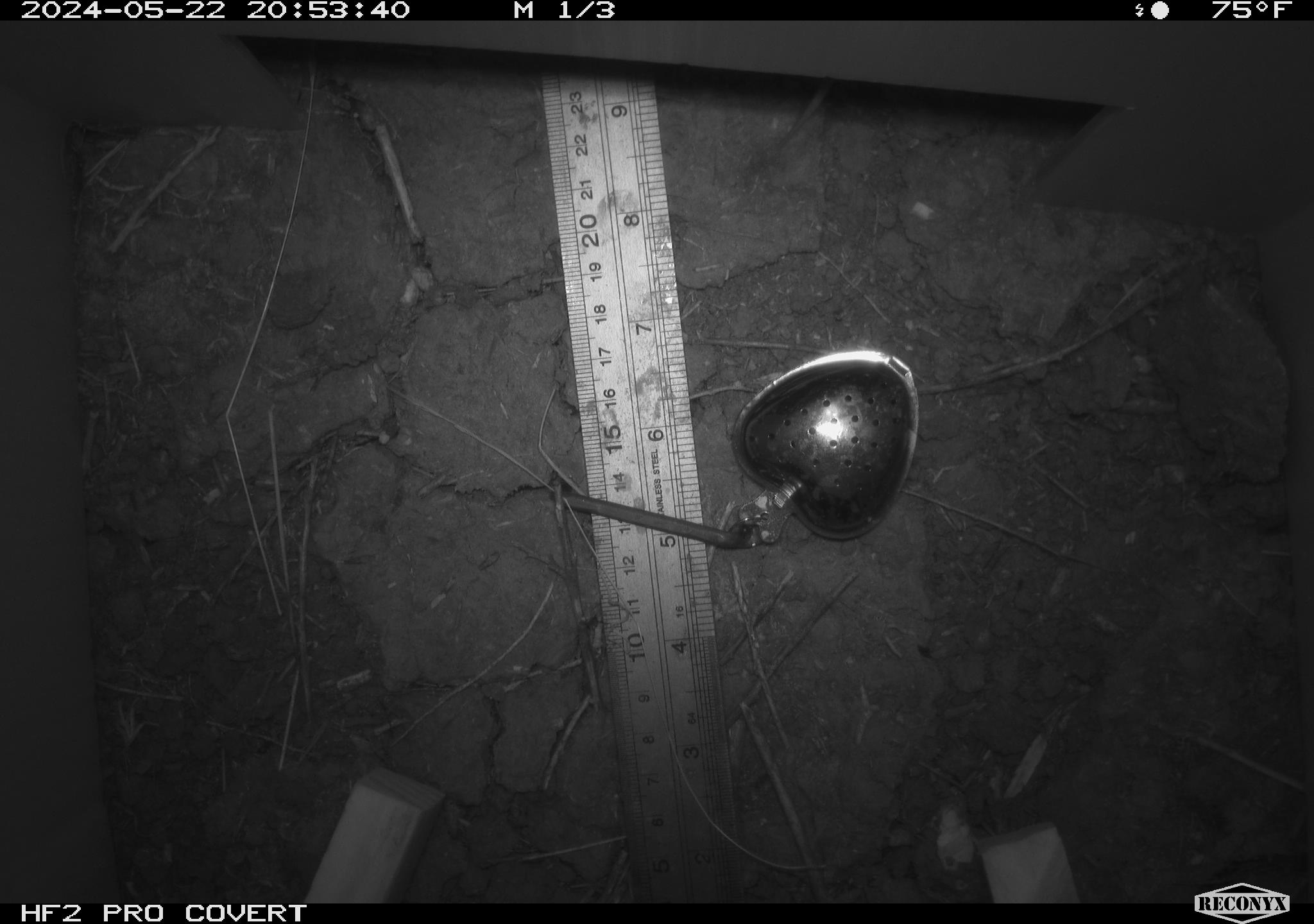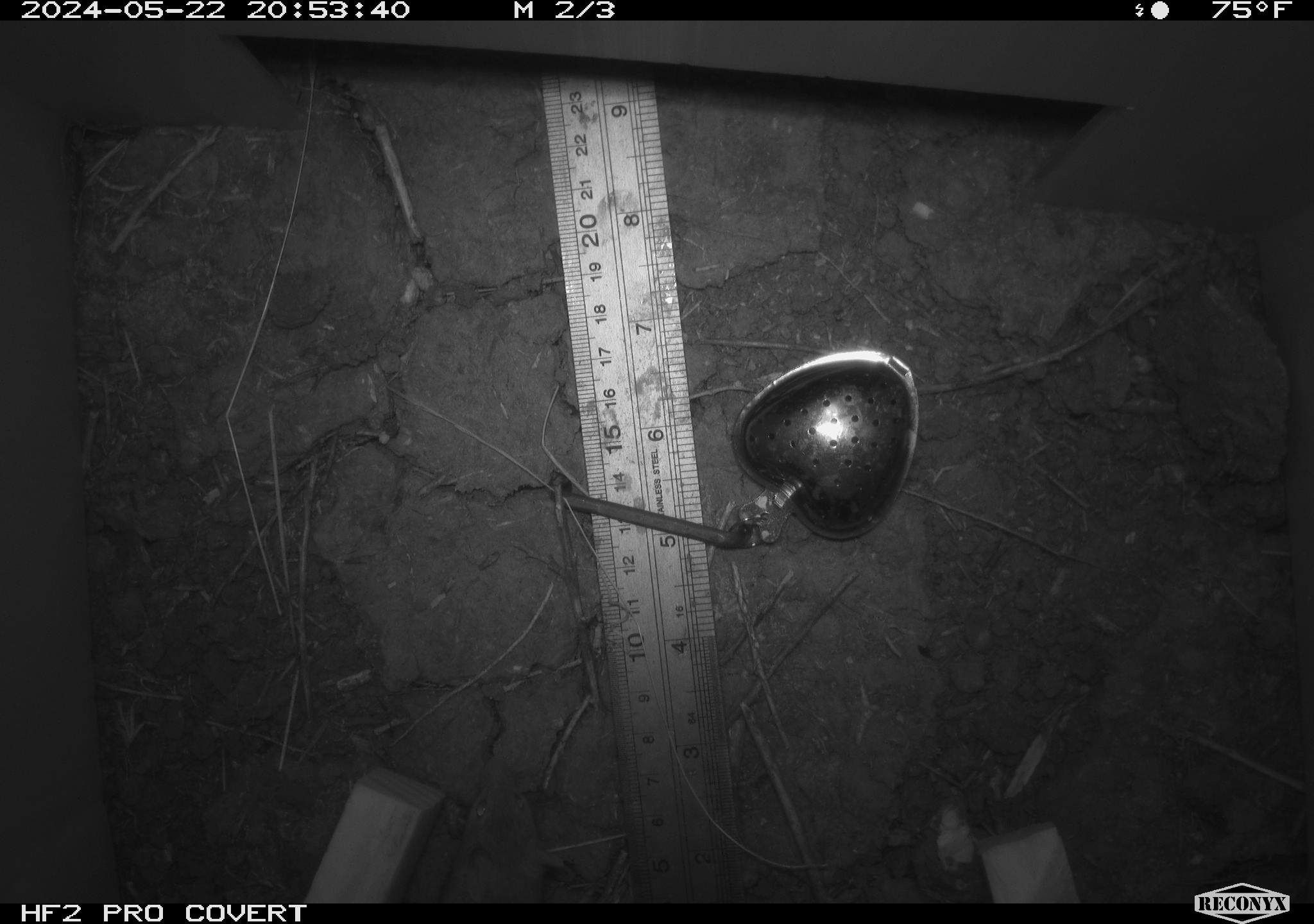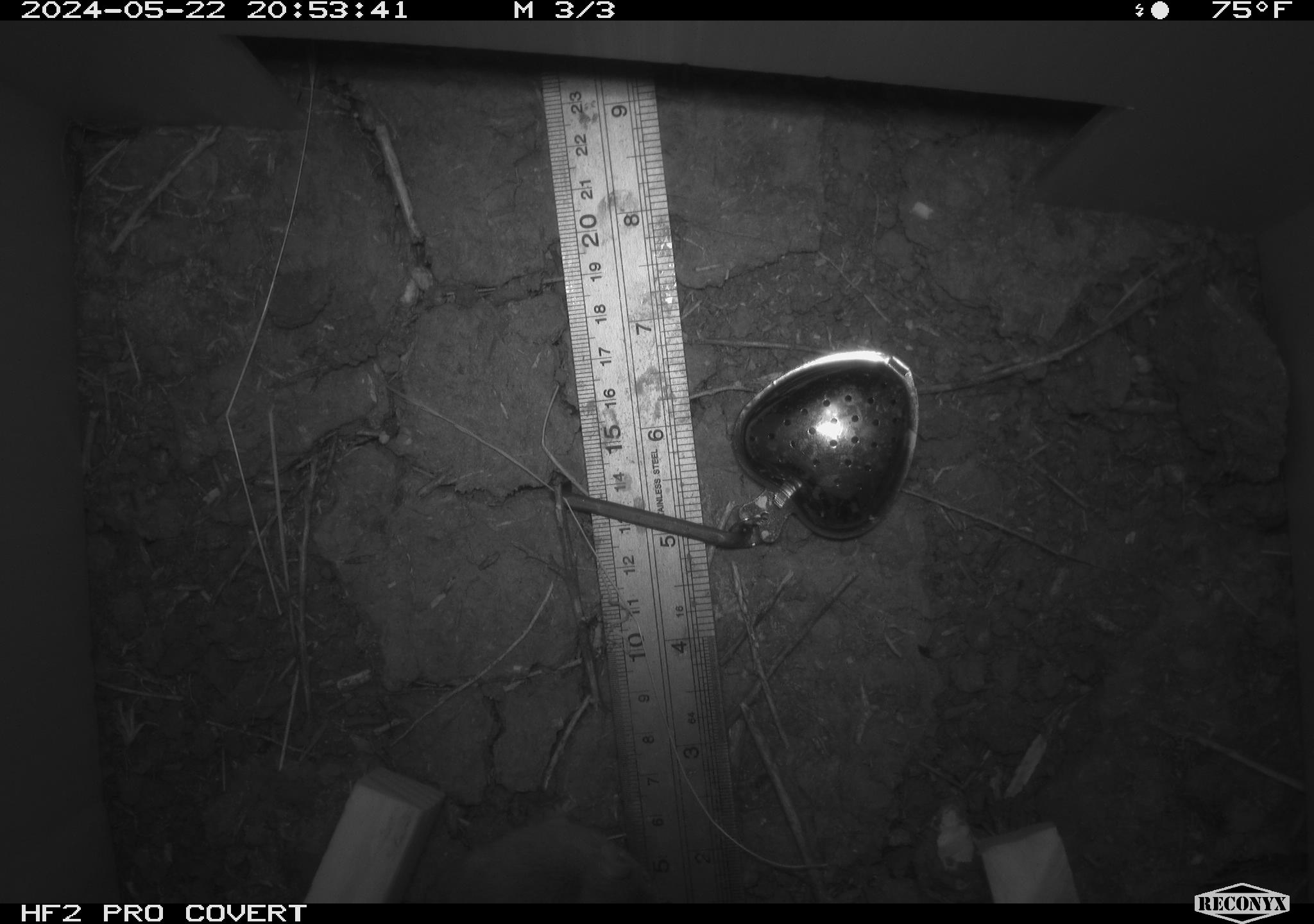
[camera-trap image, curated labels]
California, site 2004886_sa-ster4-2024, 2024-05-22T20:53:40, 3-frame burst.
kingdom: Animalia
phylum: Chordata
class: Mammalia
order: Rodentia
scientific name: Rodentia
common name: mouse species